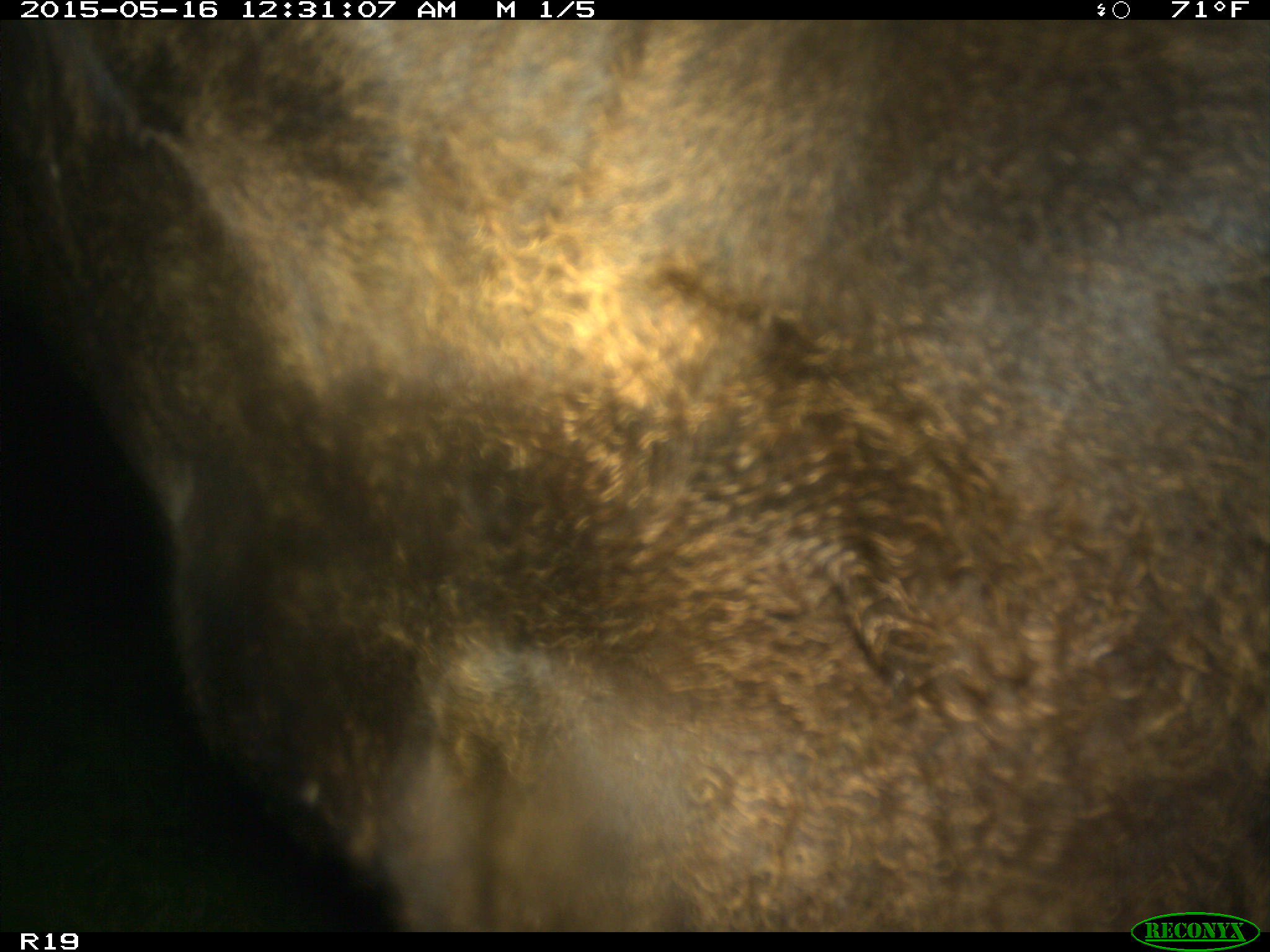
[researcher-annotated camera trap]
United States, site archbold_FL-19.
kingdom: Animalia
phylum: Chordata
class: Mammalia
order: Artiodactyla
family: Bovidae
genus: Bos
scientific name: Bos taurus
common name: domestic cow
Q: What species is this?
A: Bos taurus (domestic cow).